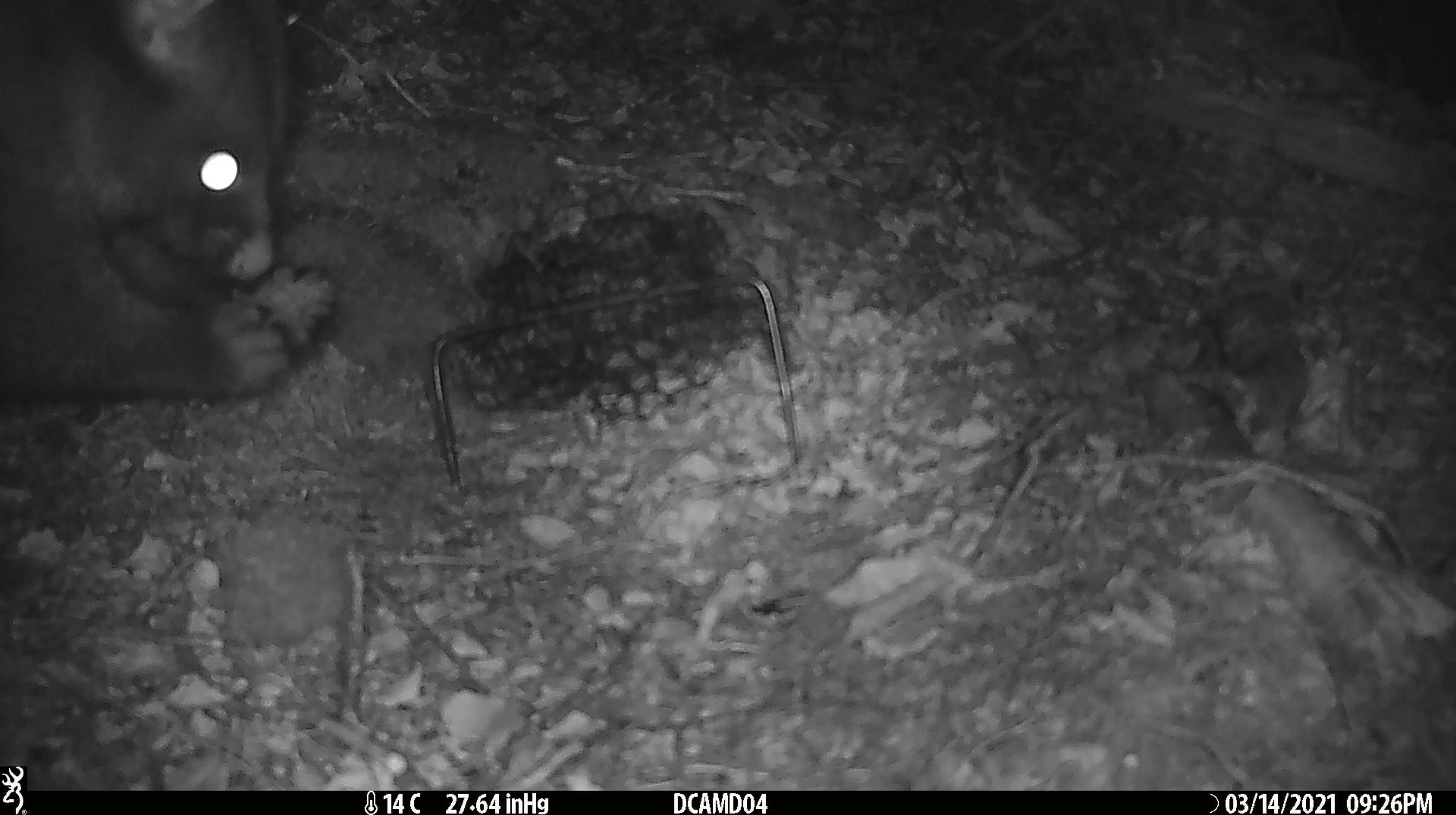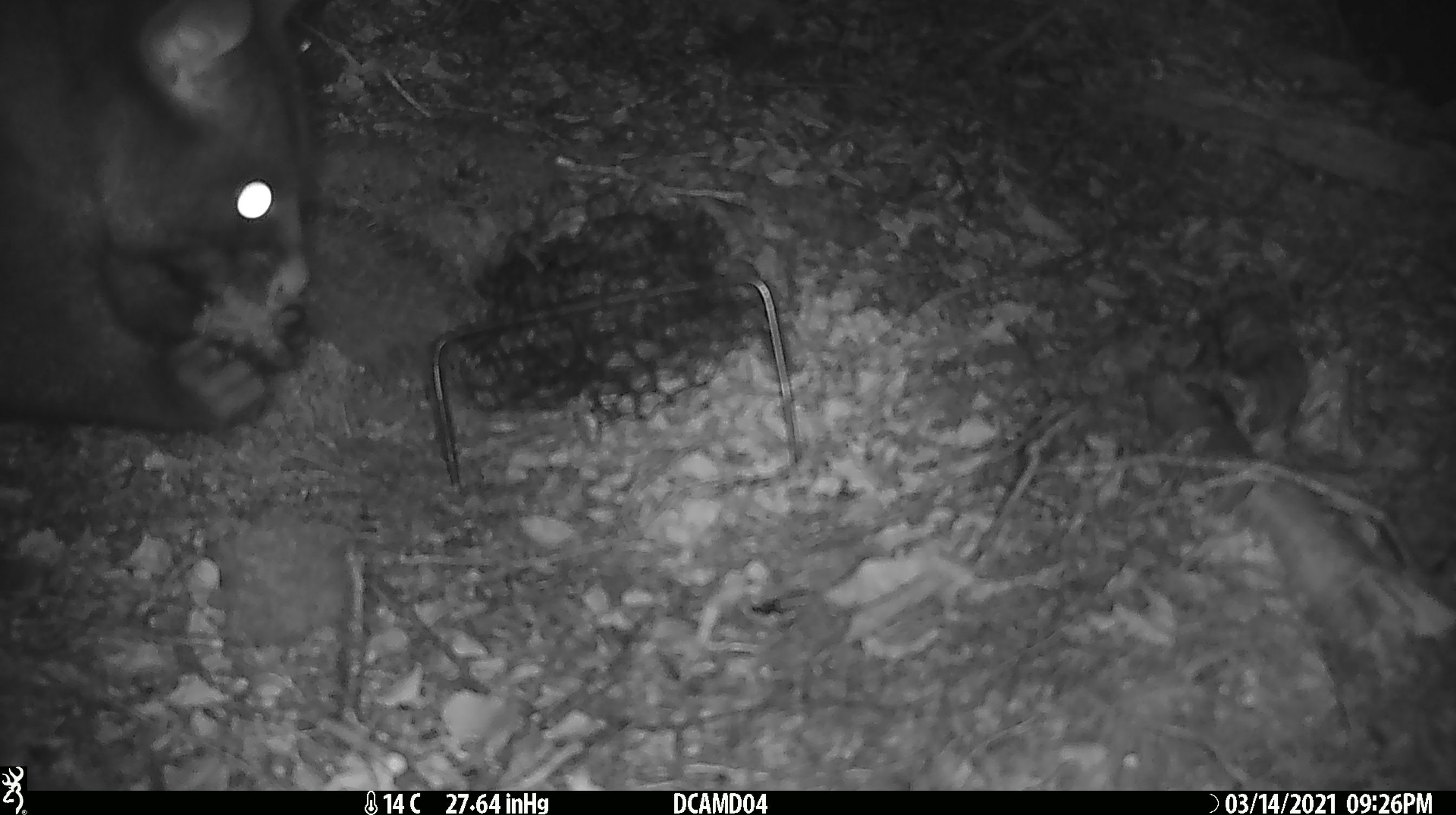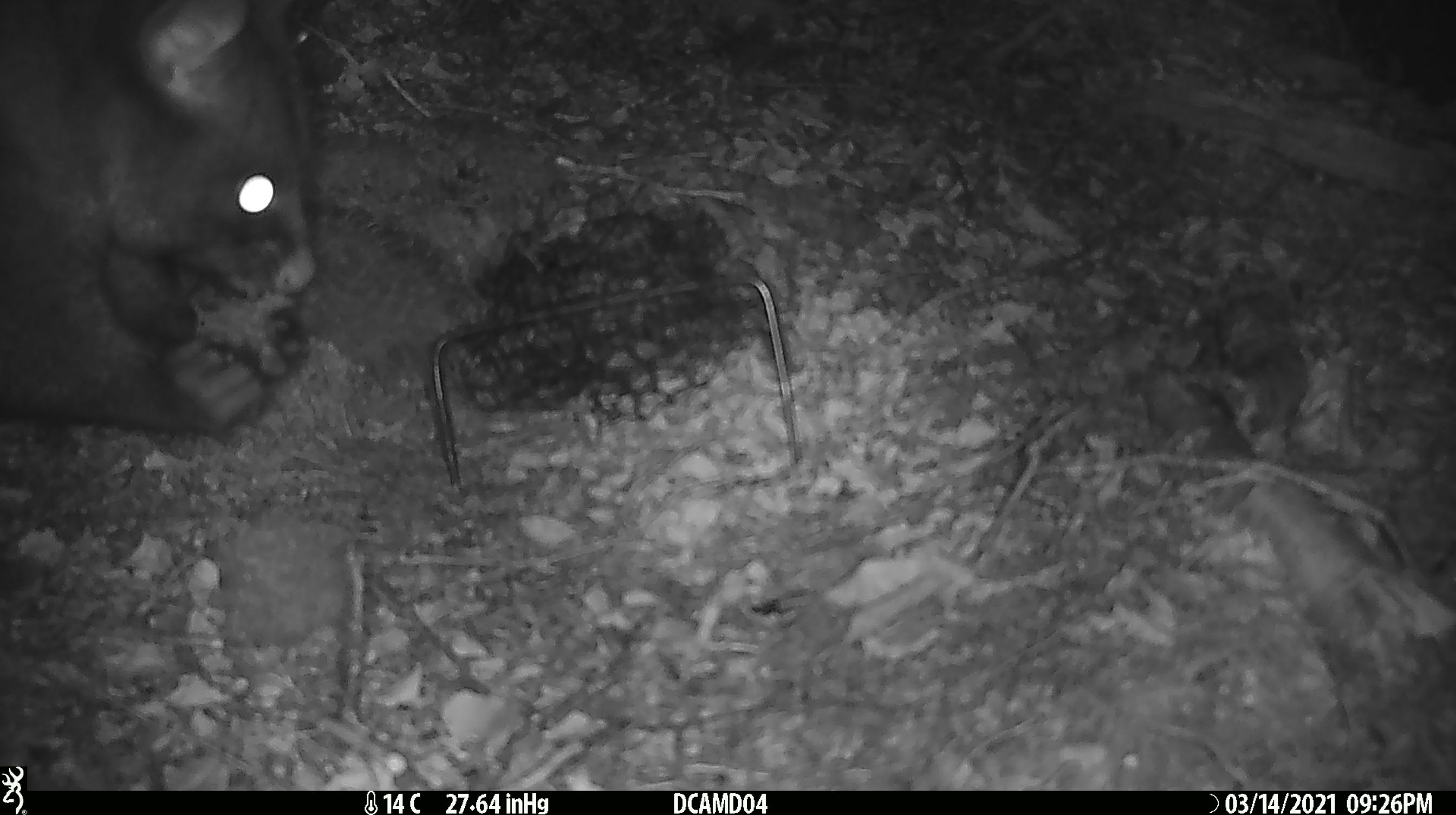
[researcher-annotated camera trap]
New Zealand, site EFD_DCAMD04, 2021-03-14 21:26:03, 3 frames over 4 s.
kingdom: Animalia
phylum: Chordata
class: Mammalia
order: Diprotodontia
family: Phalangeridae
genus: Trichosurus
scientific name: Trichosurus vulpecula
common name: common brushtail possum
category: possum